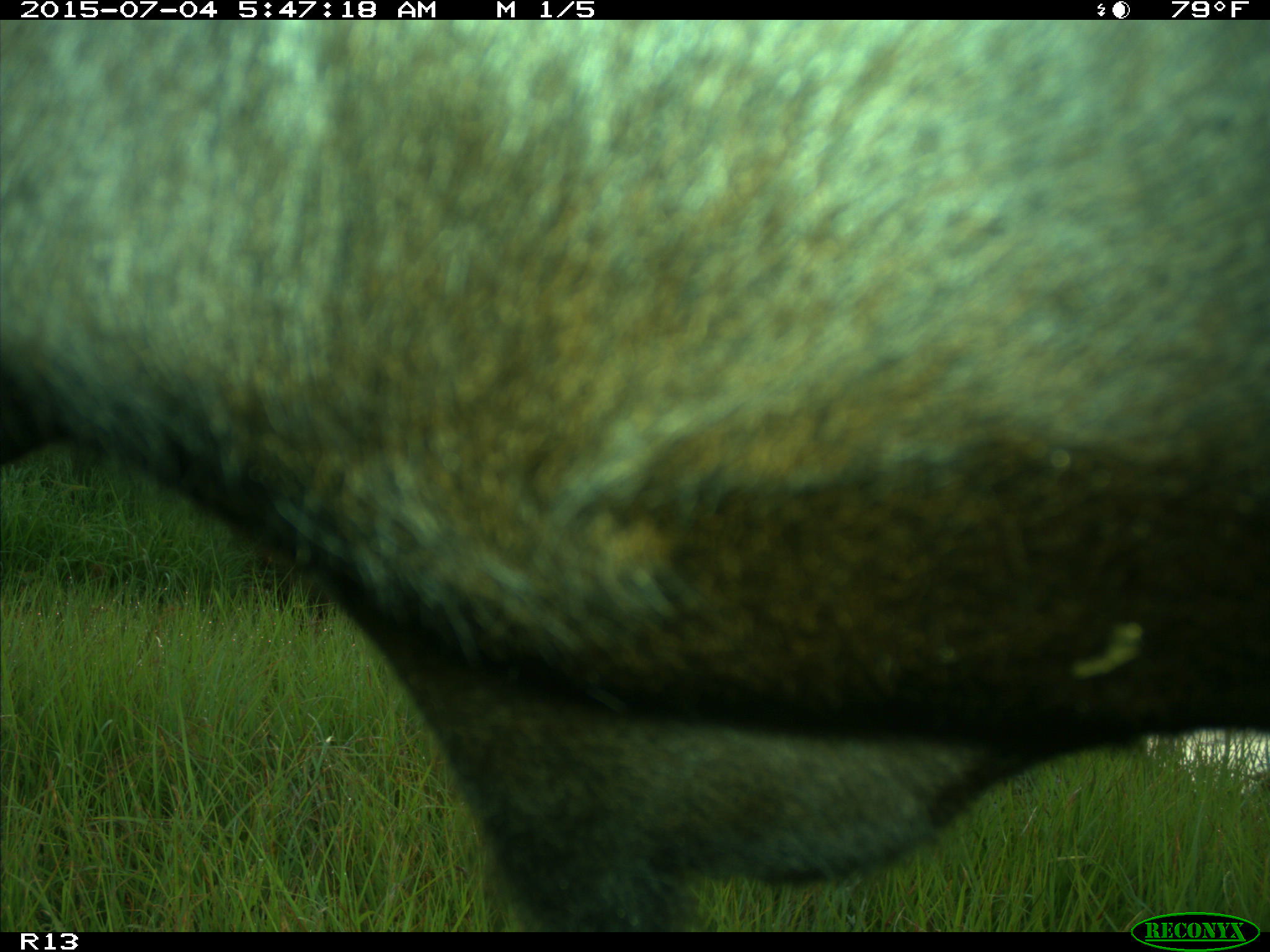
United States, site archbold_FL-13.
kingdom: Animalia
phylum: Chordata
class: Mammalia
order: Artiodactyla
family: Bovidae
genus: Bos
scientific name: Bos taurus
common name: domestic cow